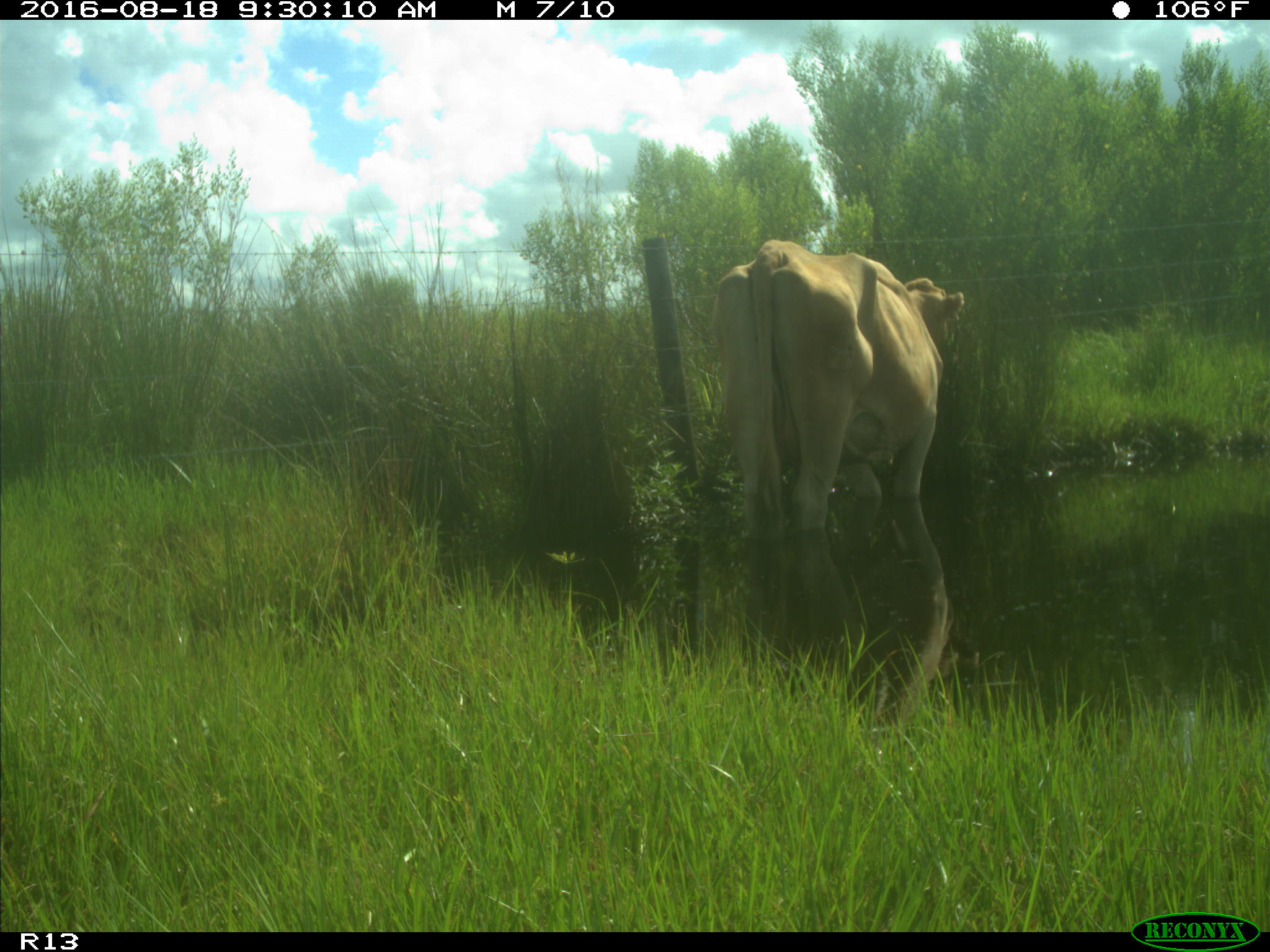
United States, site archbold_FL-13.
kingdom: Animalia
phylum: Chordata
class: Mammalia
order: Artiodactyla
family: Bovidae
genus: Bos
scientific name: Bos taurus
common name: domestic cow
Bos taurus (domestic cow).